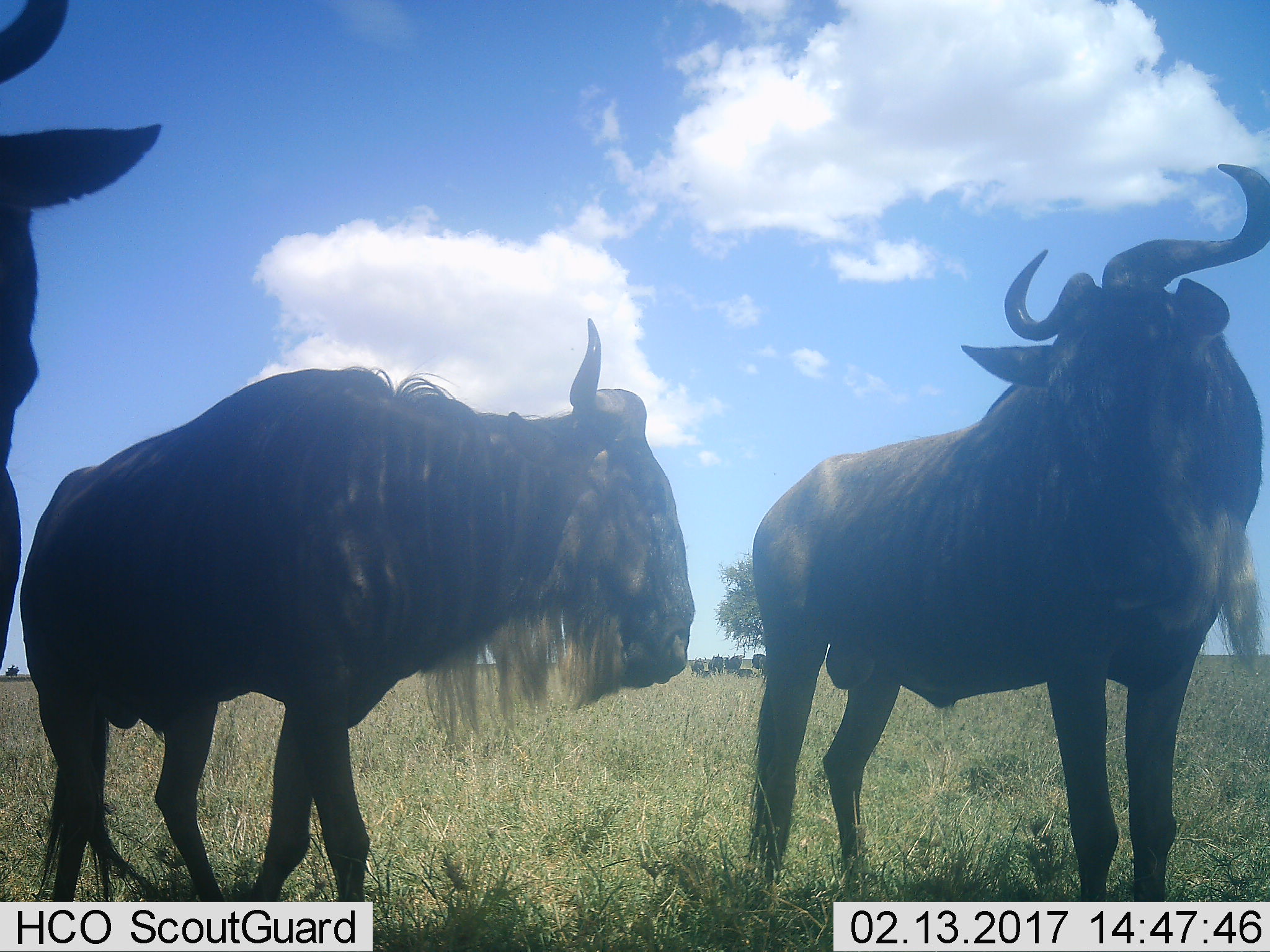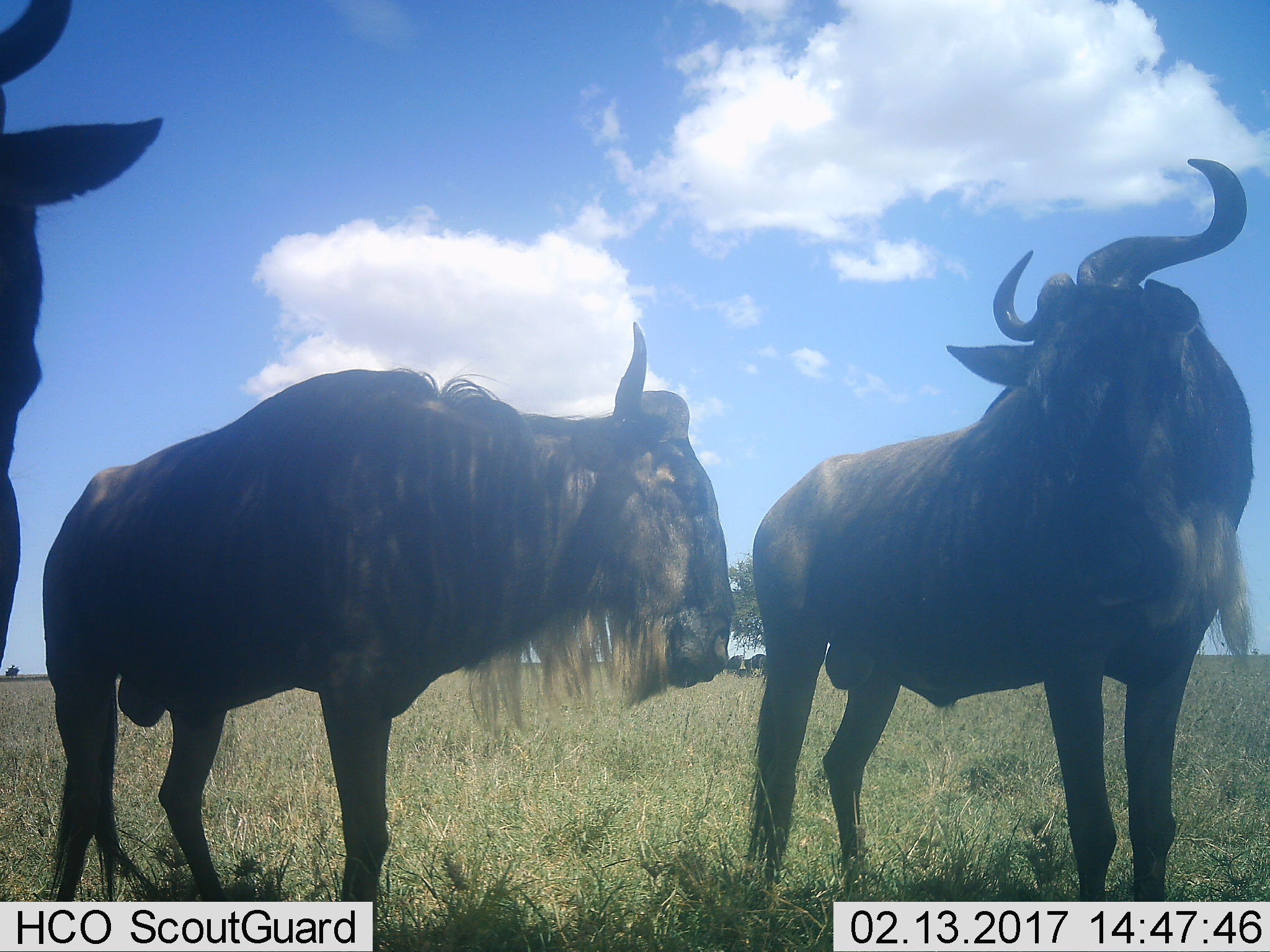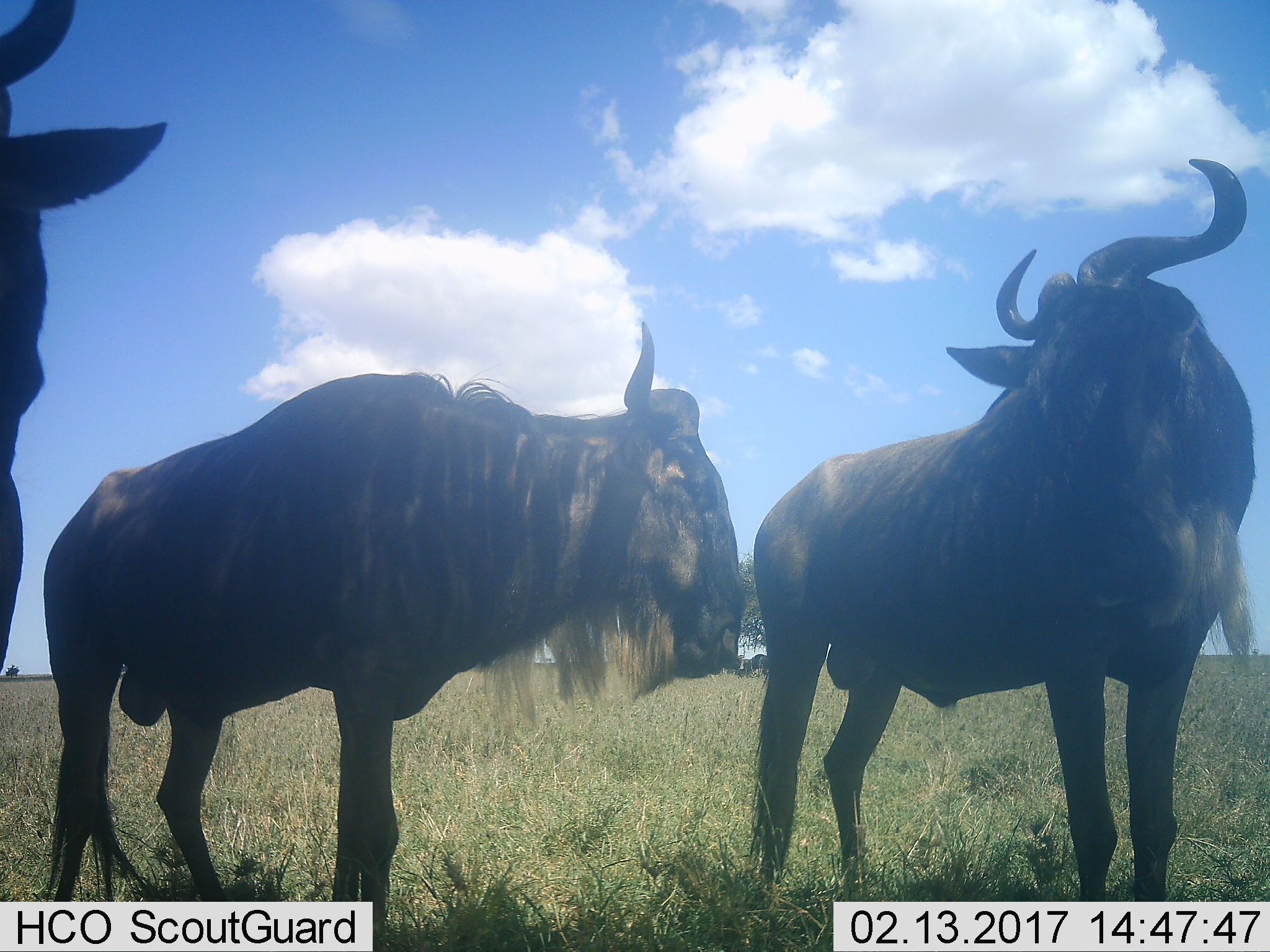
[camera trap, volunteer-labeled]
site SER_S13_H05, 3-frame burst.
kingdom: Animalia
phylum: Chordata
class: Mammalia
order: Artiodactyla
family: Bovidae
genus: Connochaetes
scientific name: Connochaetes taurinus taurinus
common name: blue wildebeest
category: wildebeestblue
Wildebeestblue (blue wildebeest) (Connochaetes taurinus taurinus), count 9. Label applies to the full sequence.